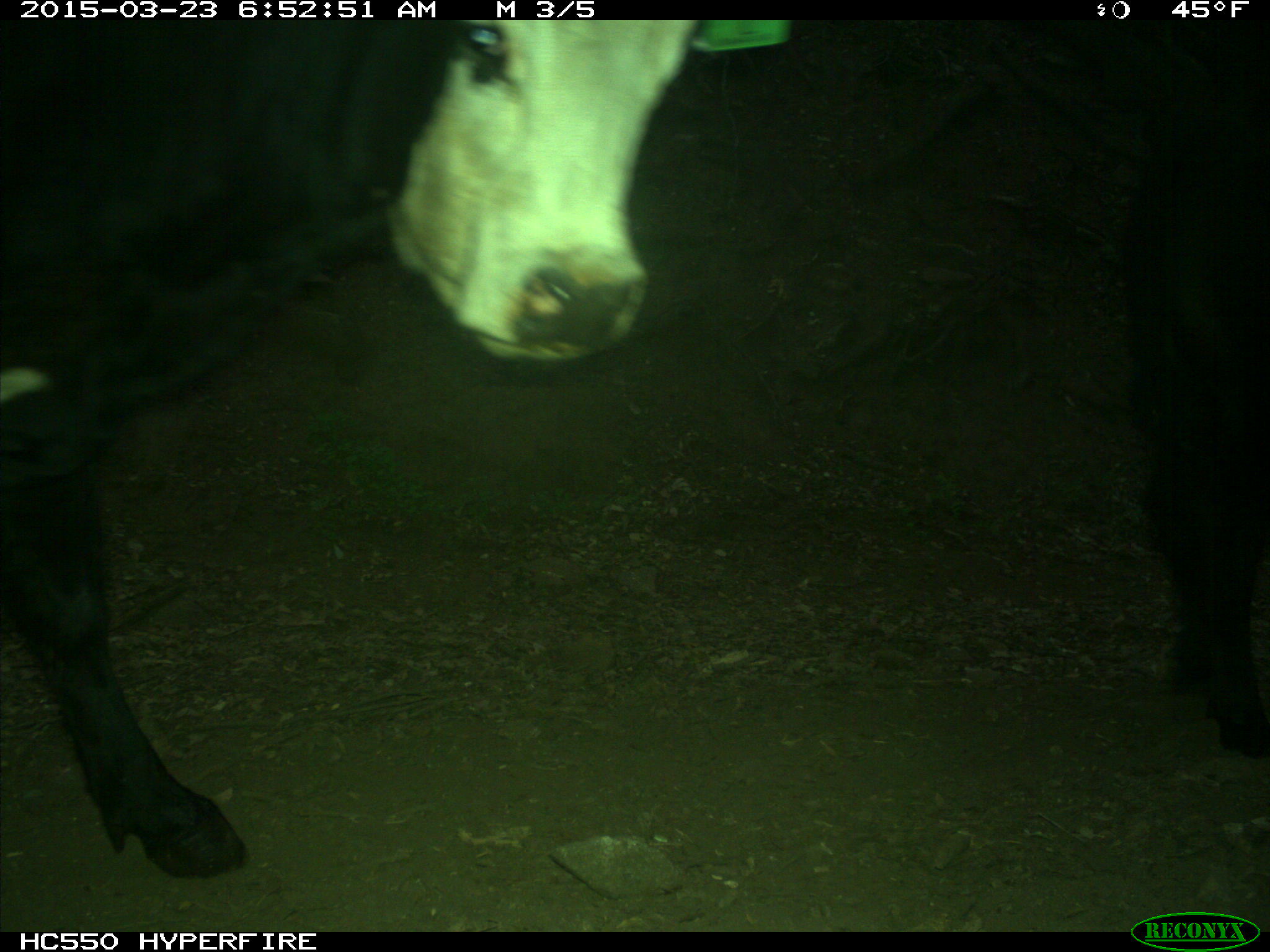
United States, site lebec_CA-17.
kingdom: Animalia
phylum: Chordata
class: Mammalia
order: Artiodactyla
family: Bovidae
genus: Bos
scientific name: Bos taurus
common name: domestic cow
Bos taurus (domestic cow).